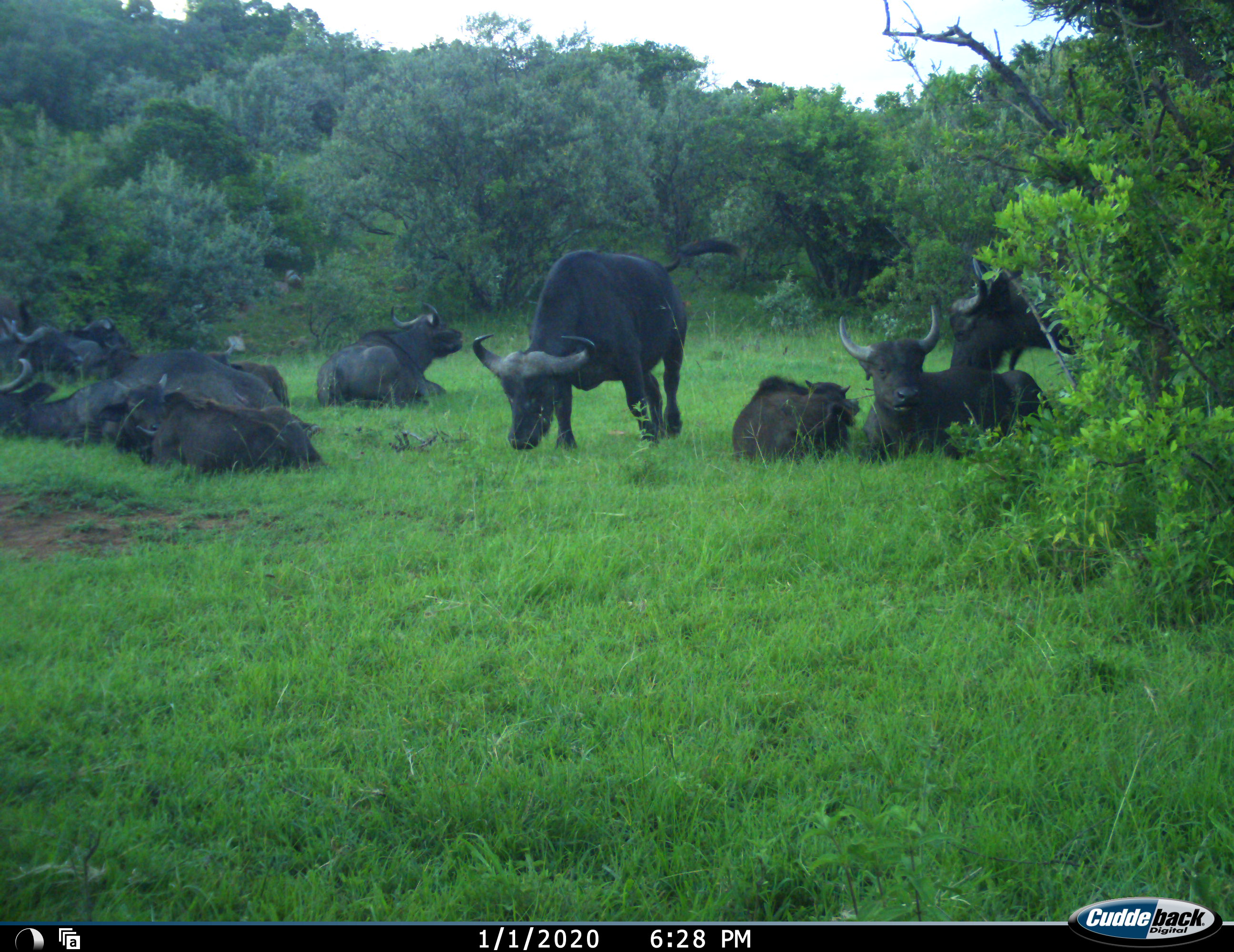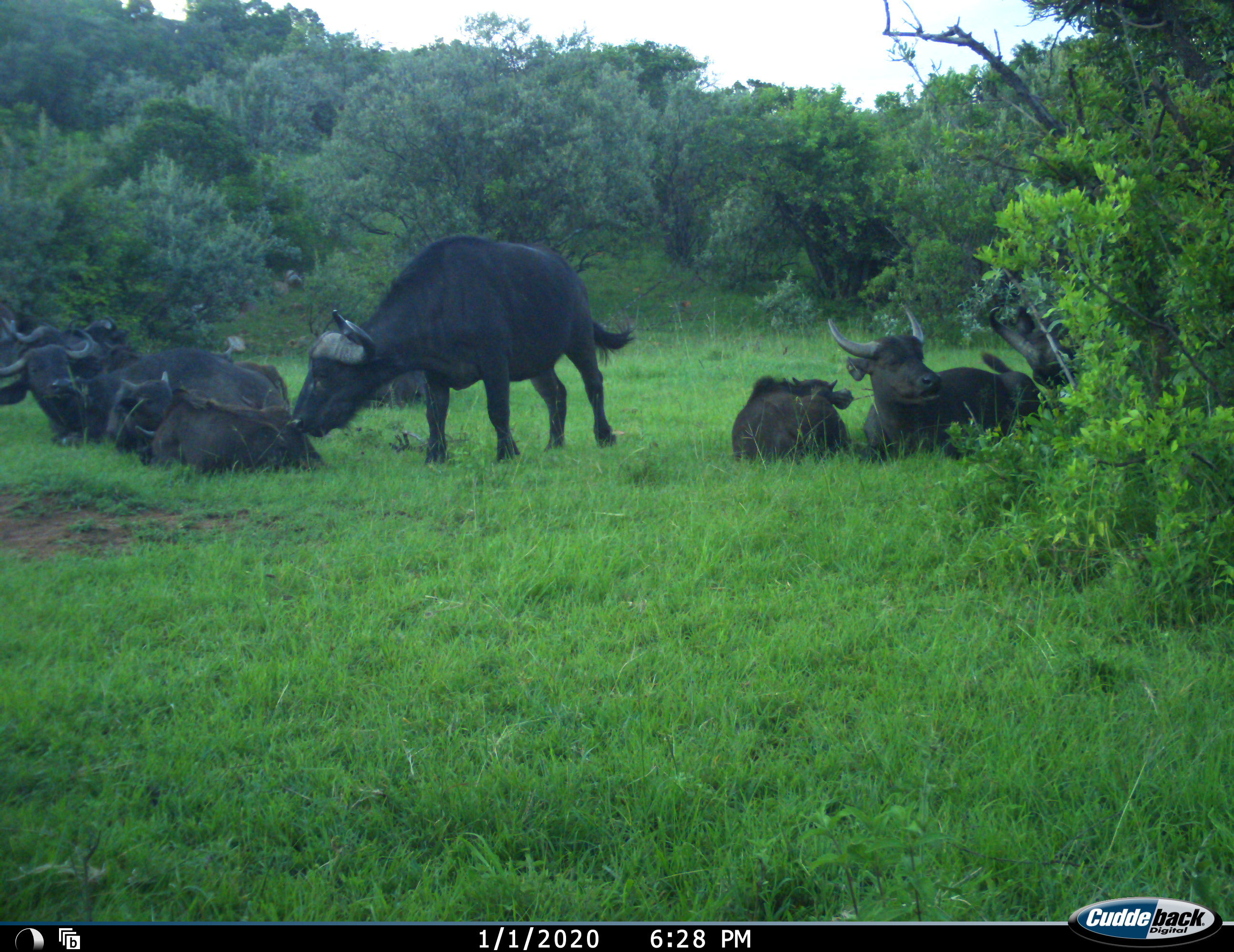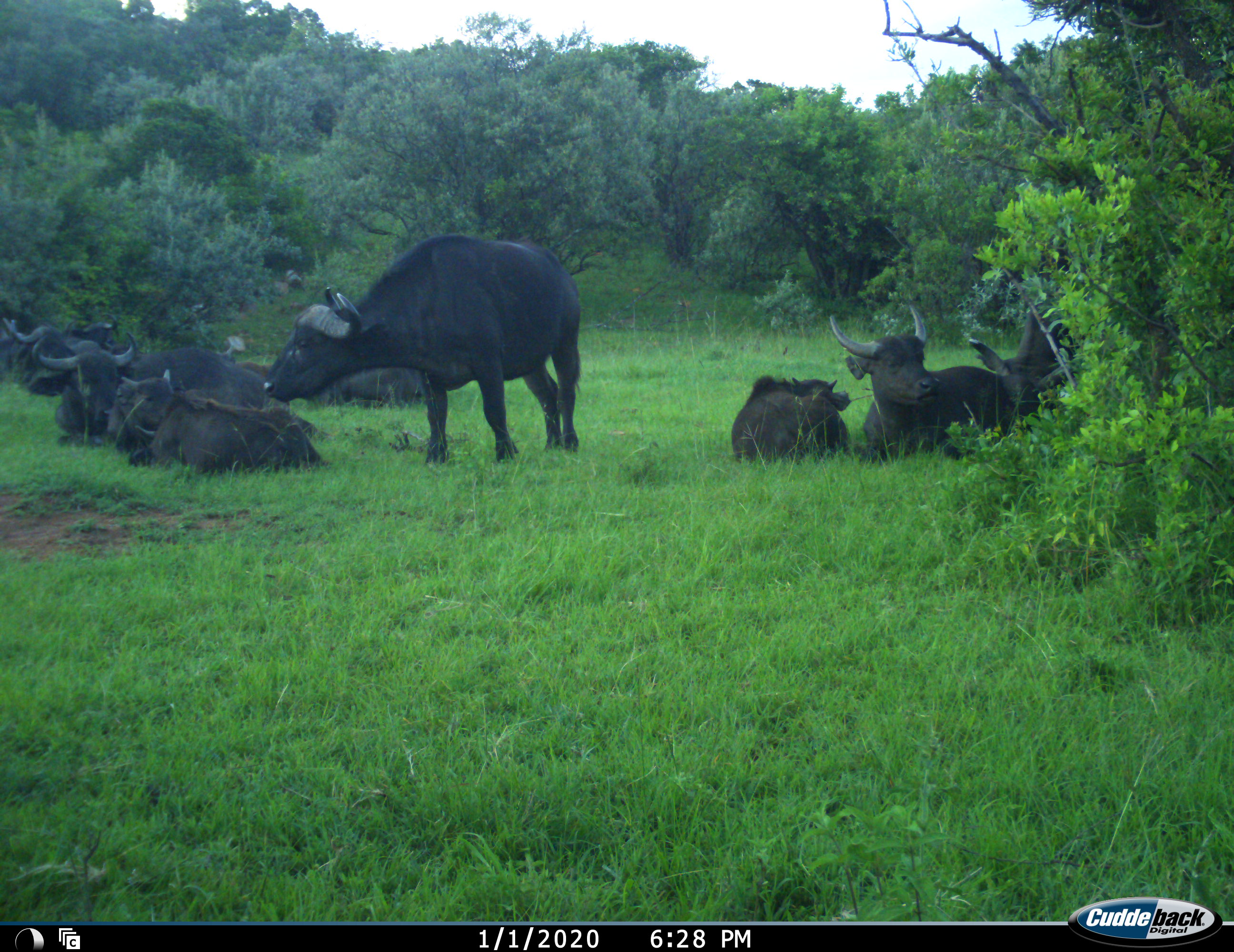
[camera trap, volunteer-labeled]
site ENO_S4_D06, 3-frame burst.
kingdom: Animalia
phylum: Chordata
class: Mammalia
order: Artiodactyla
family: Bovidae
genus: Syncerus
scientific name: Syncerus caffer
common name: african buffalo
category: buffalo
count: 10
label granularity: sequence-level